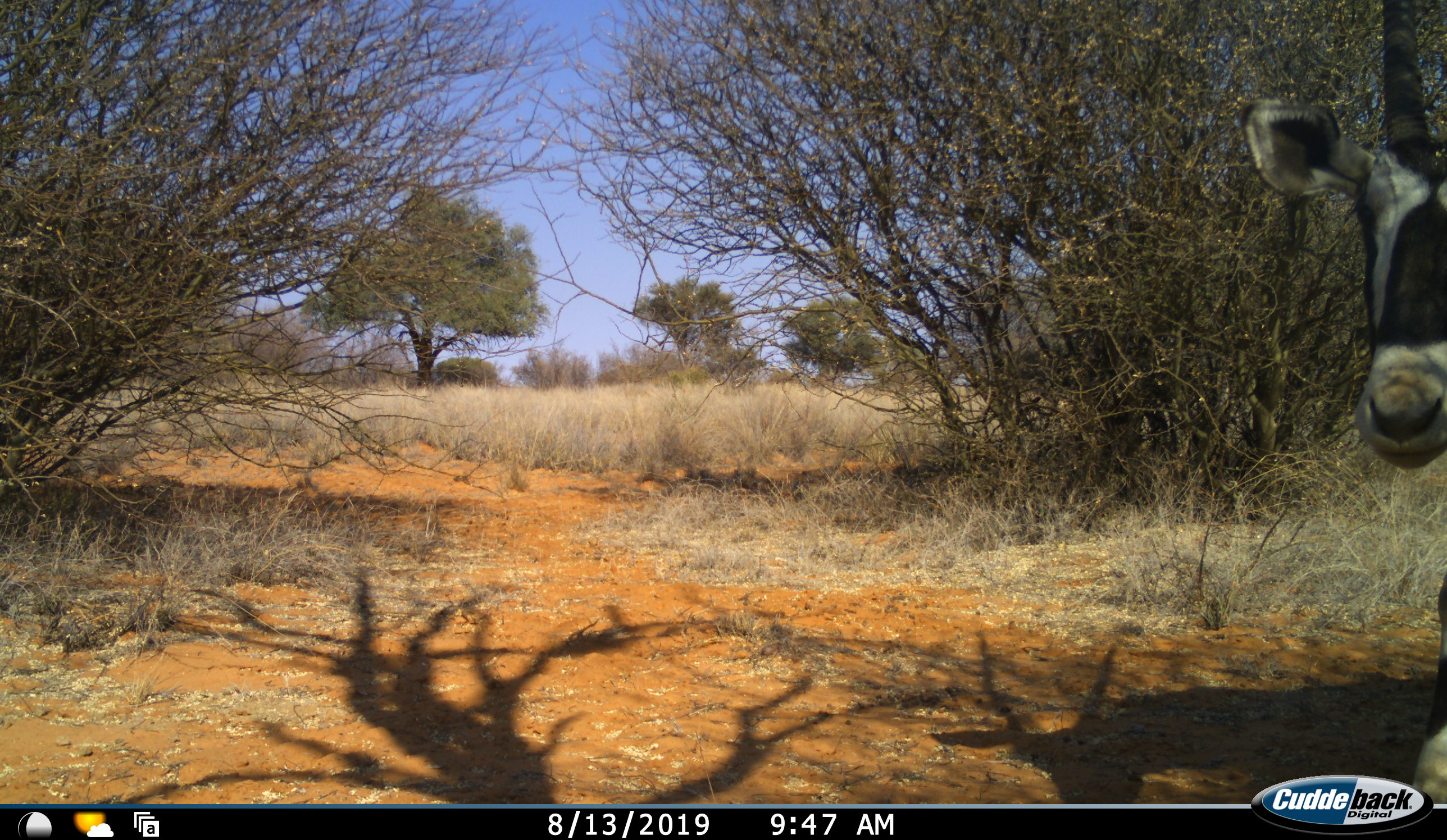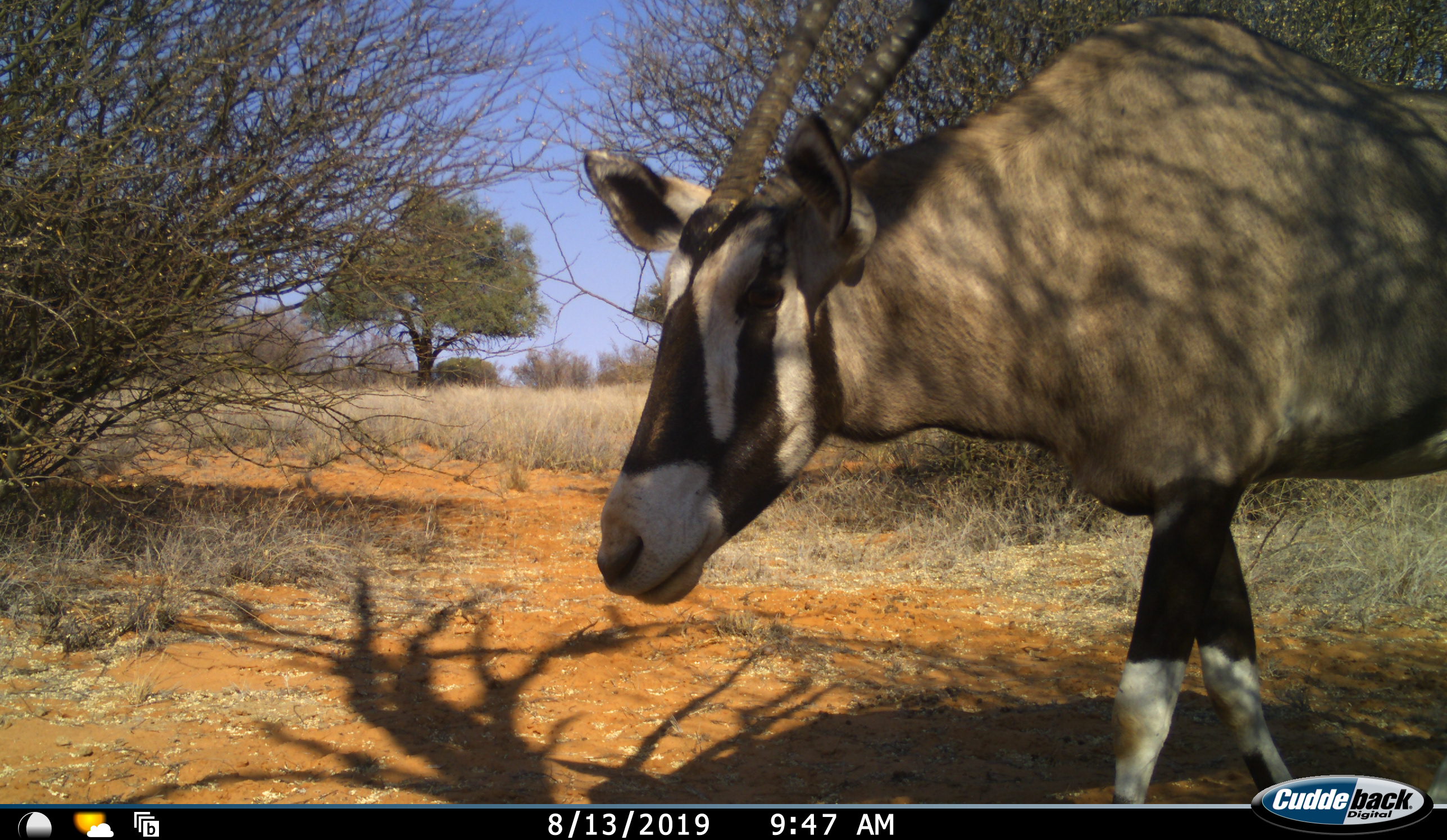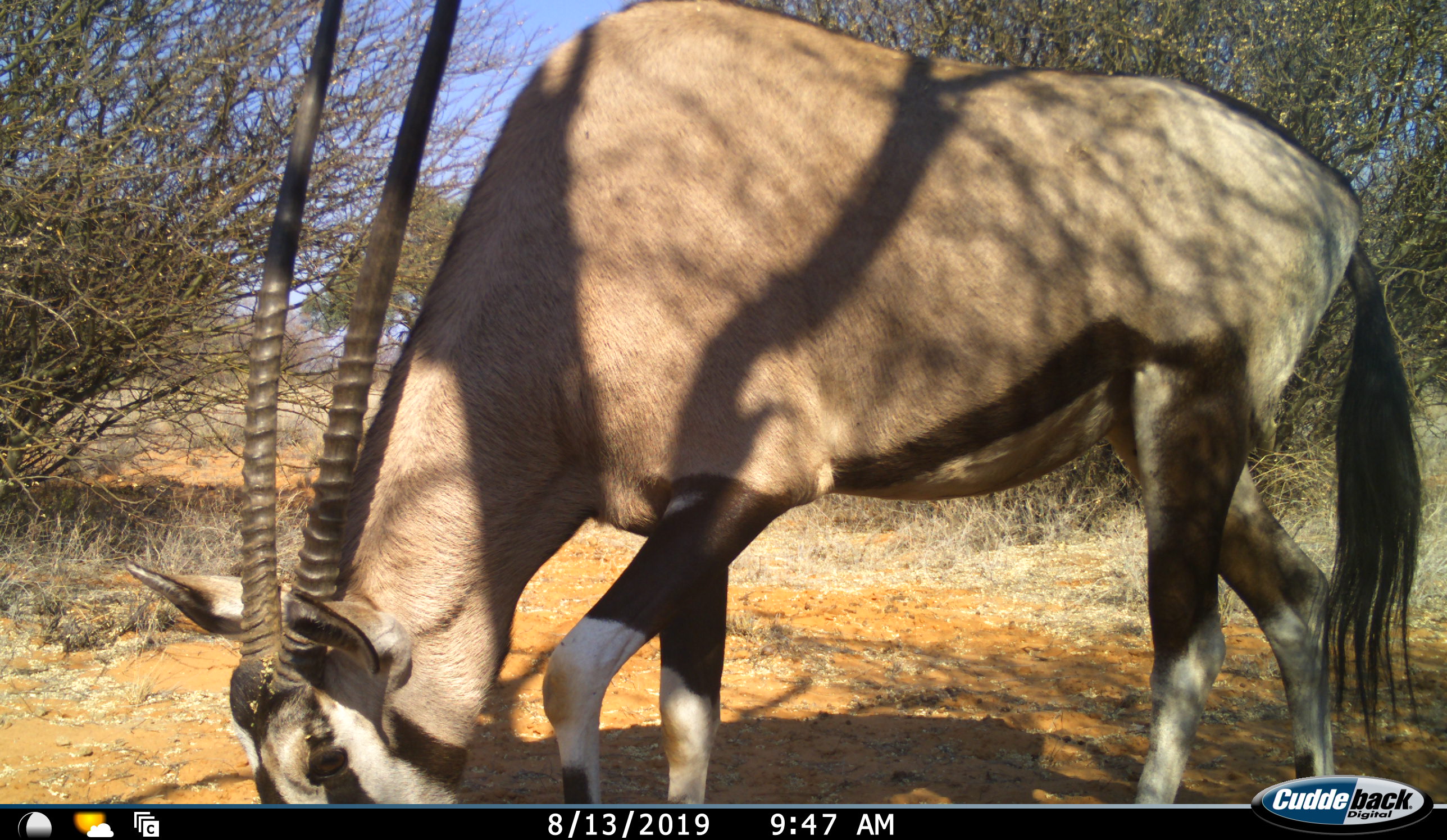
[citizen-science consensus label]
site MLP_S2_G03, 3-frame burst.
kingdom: Animalia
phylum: Chordata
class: Mammalia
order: Artiodactyla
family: Bovidae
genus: Oryx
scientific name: Oryx gazella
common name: gemsbok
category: oryx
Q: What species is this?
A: Oryx (gemsbok) (Oryx gazella).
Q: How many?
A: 1.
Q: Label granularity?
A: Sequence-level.